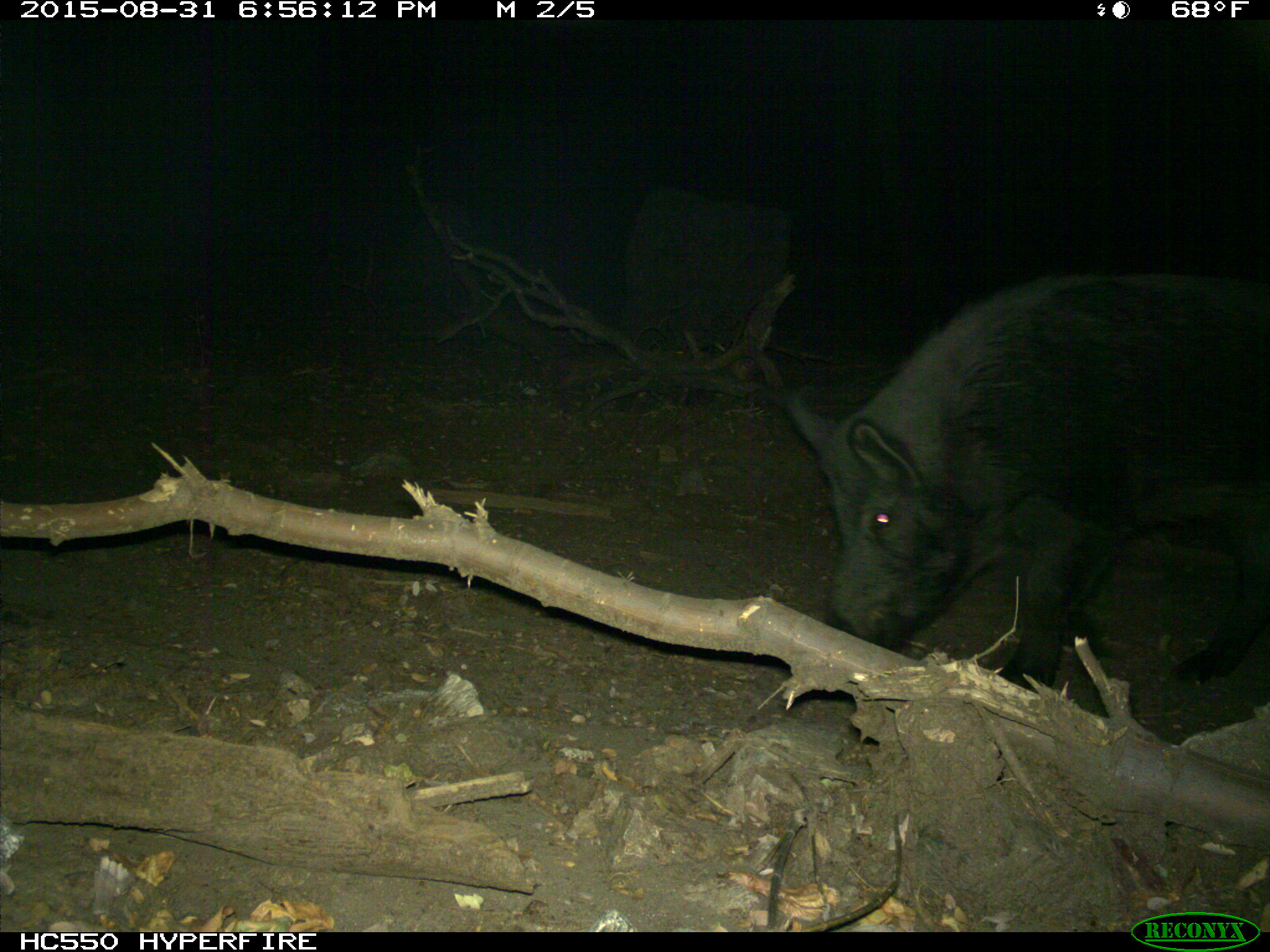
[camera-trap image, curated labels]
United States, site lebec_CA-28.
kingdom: Animalia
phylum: Chordata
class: Mammalia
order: Artiodactyla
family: Suidae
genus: Sus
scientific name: Sus scrofa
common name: wild boar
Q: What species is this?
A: Sus scrofa (wild boar).